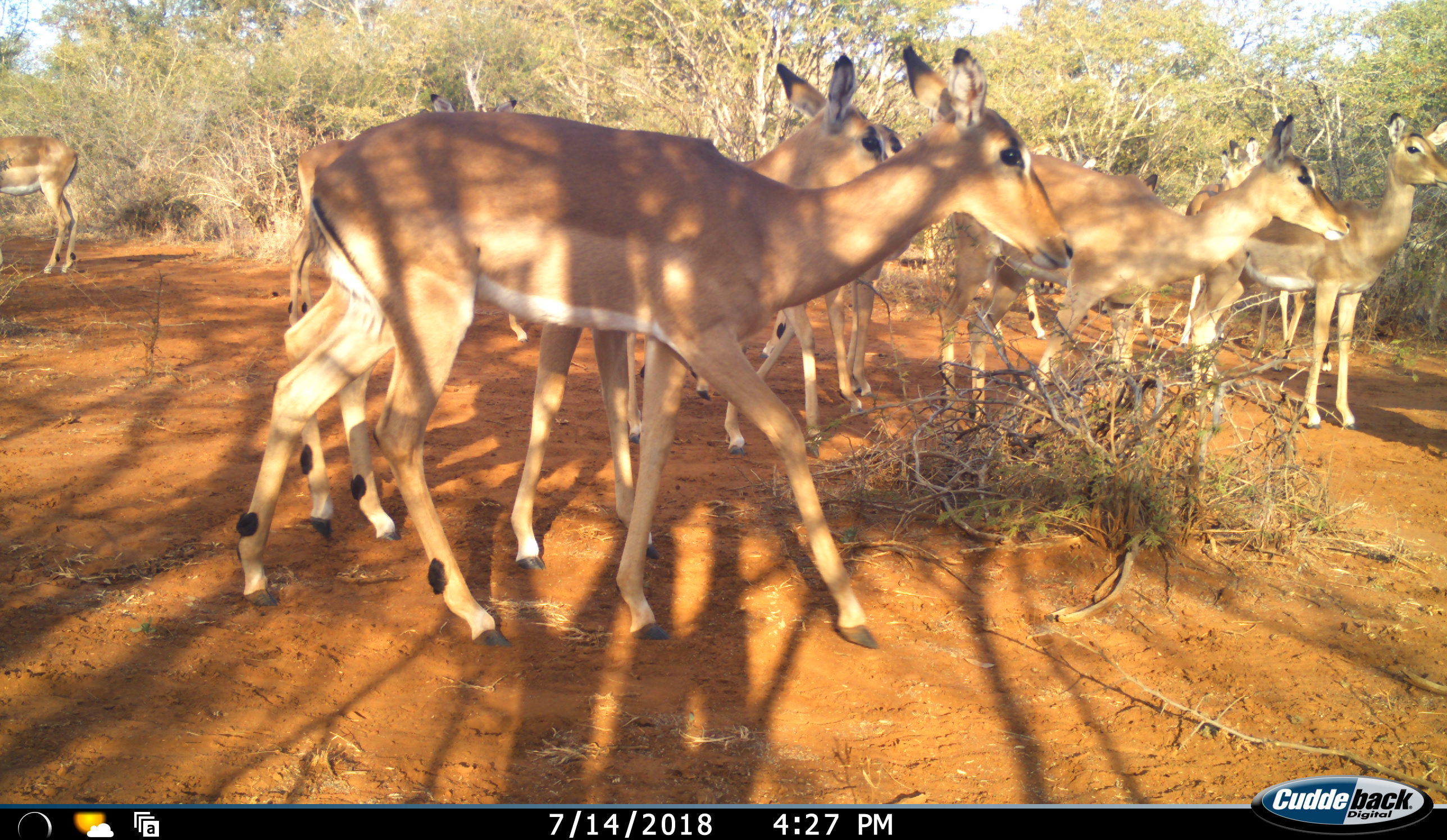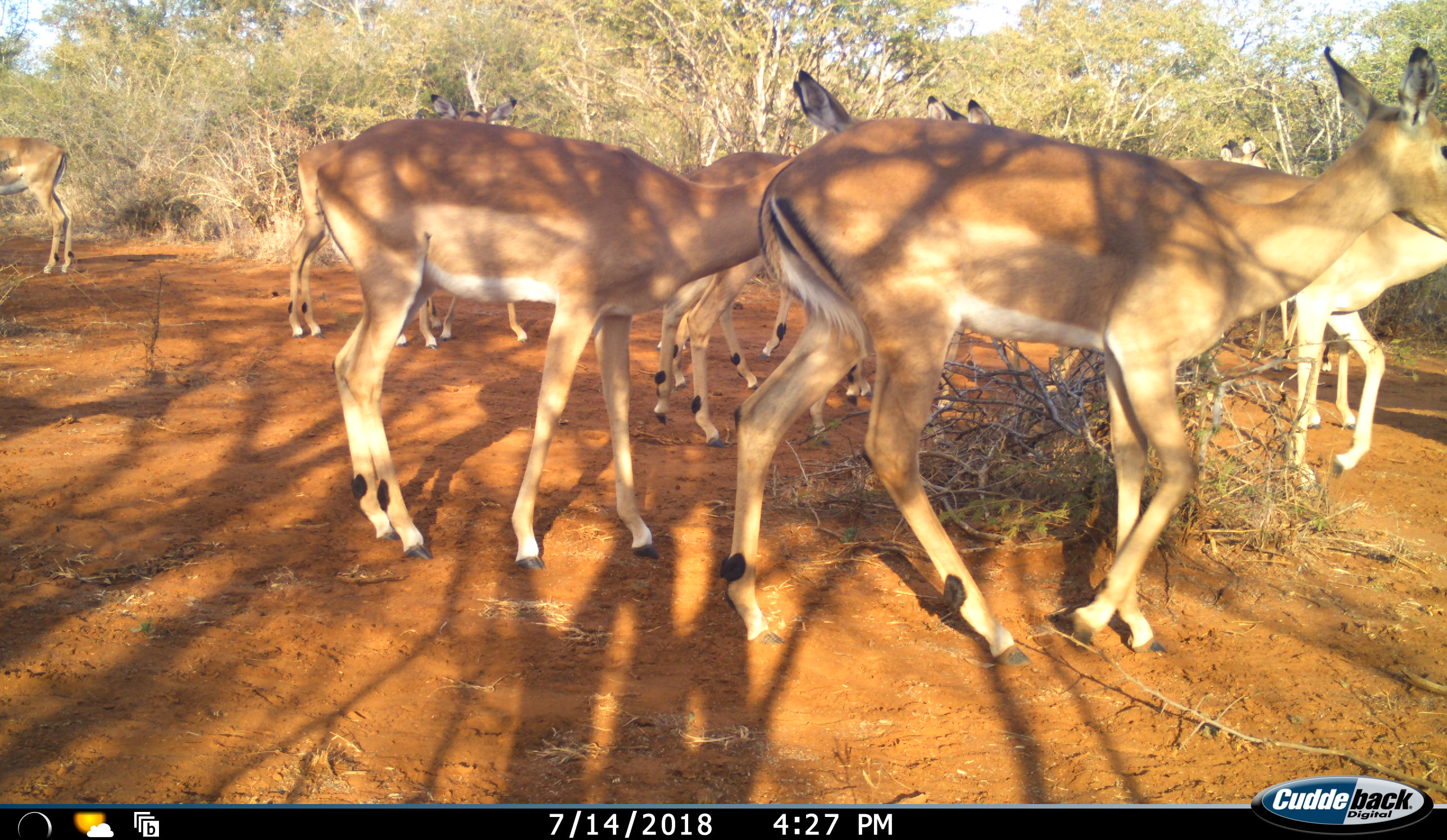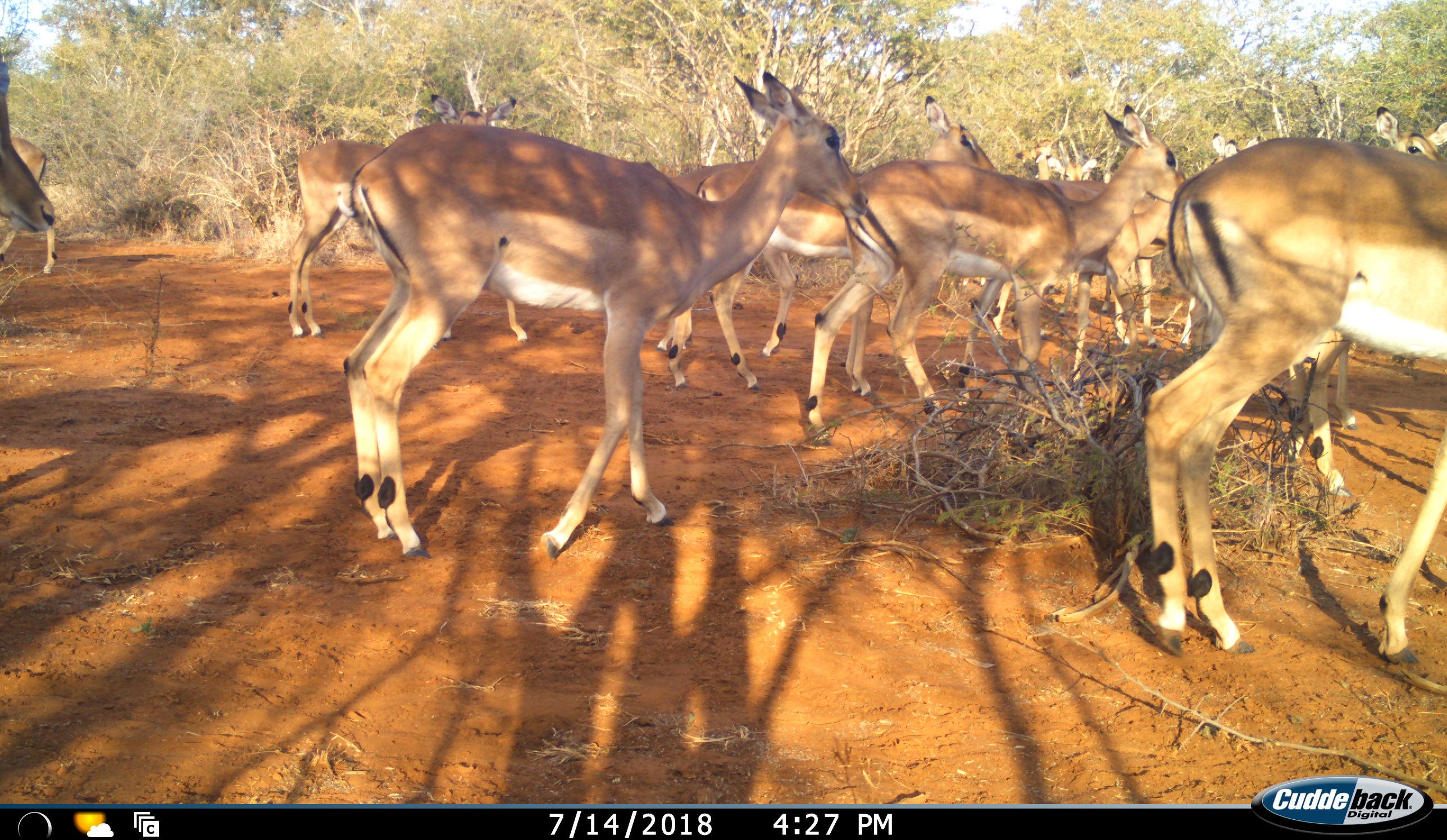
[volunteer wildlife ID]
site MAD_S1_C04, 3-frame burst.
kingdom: Animalia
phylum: Chordata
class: Mammalia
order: Artiodactyla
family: Bovidae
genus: Aepyceros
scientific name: Aepyceros melampus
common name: impala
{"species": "impala (Aepyceros melampus)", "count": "11-50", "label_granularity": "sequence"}